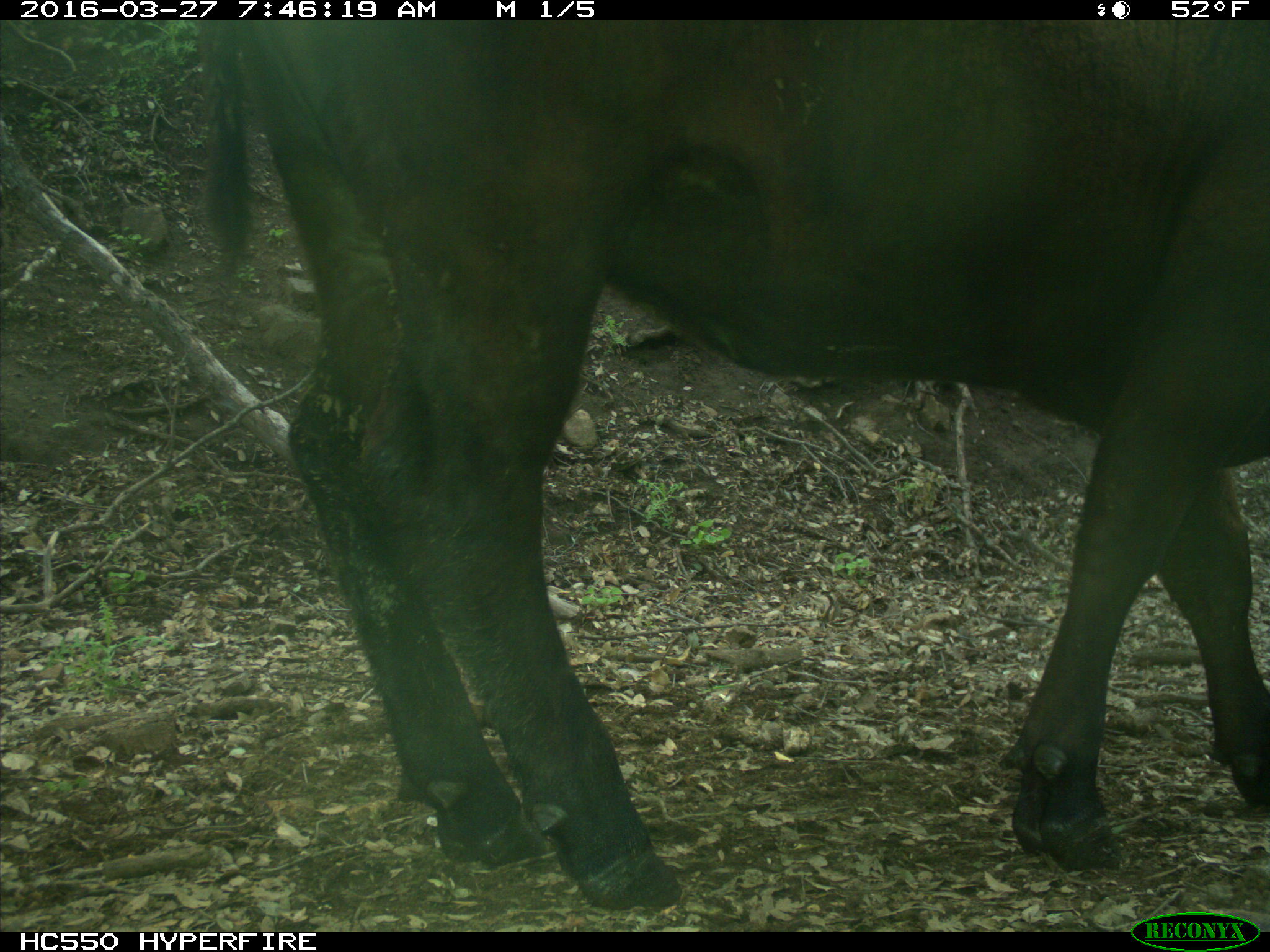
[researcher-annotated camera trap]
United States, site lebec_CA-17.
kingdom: Animalia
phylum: Chordata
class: Mammalia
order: Artiodactyla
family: Bovidae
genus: Bos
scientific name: Bos taurus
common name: domestic cow